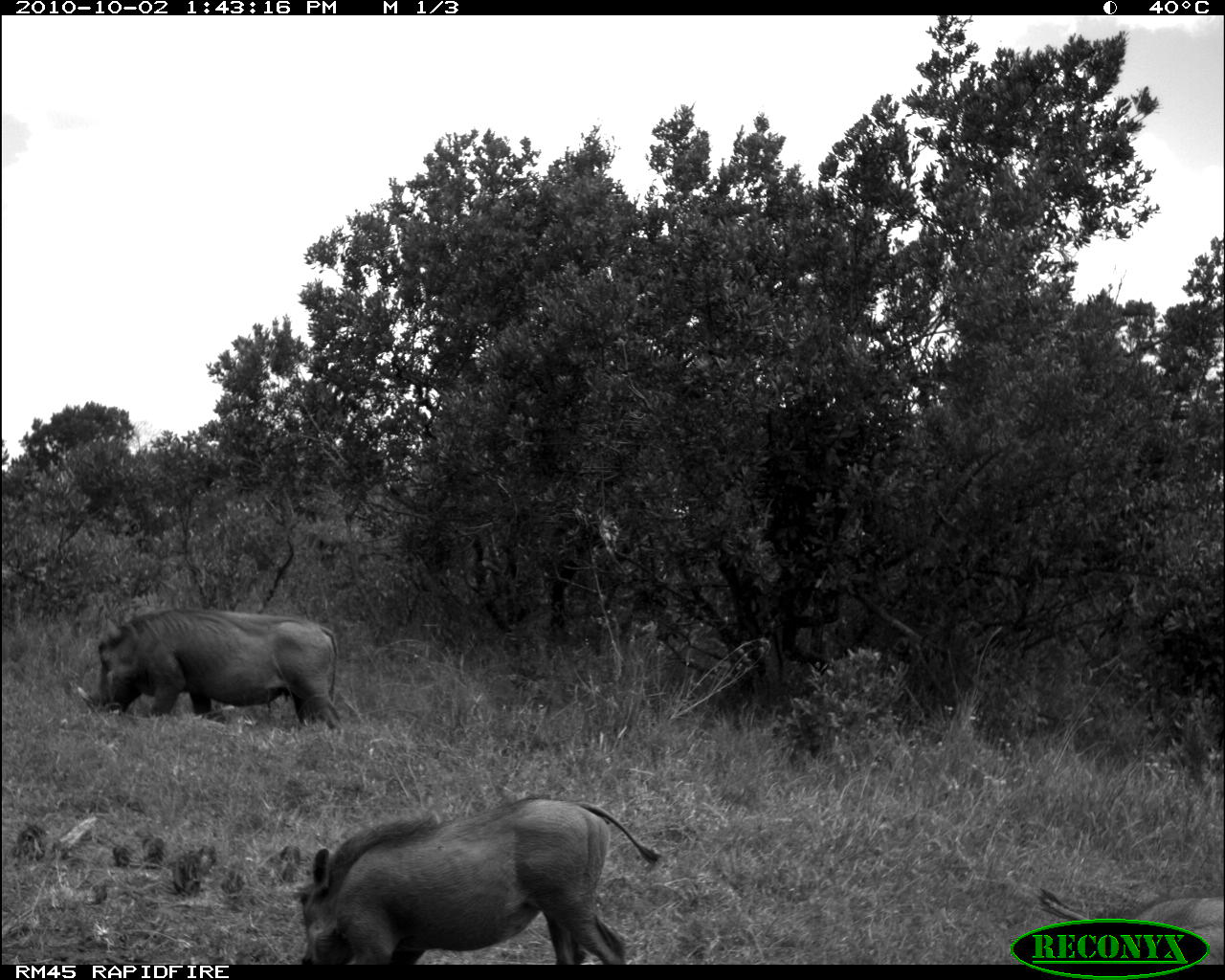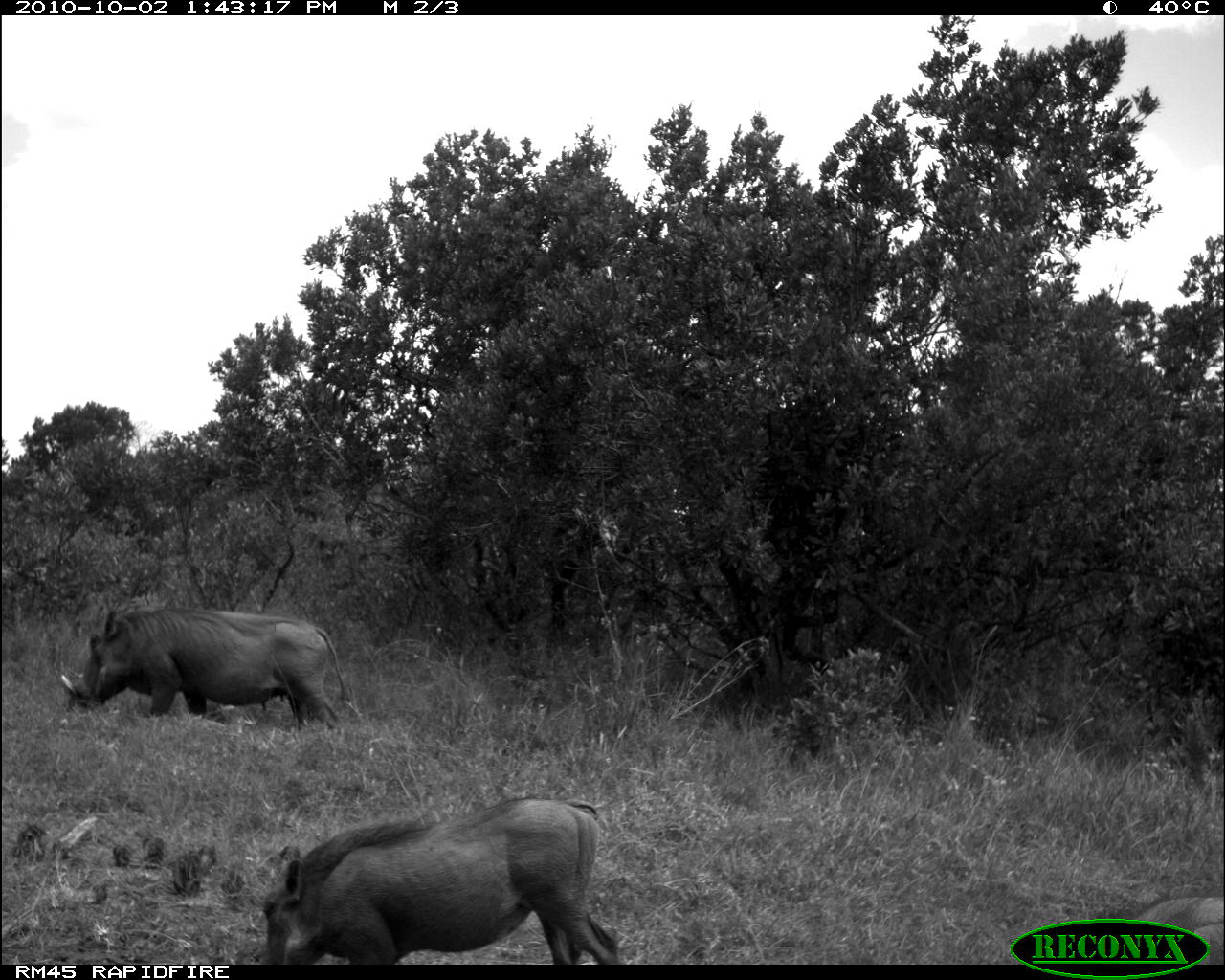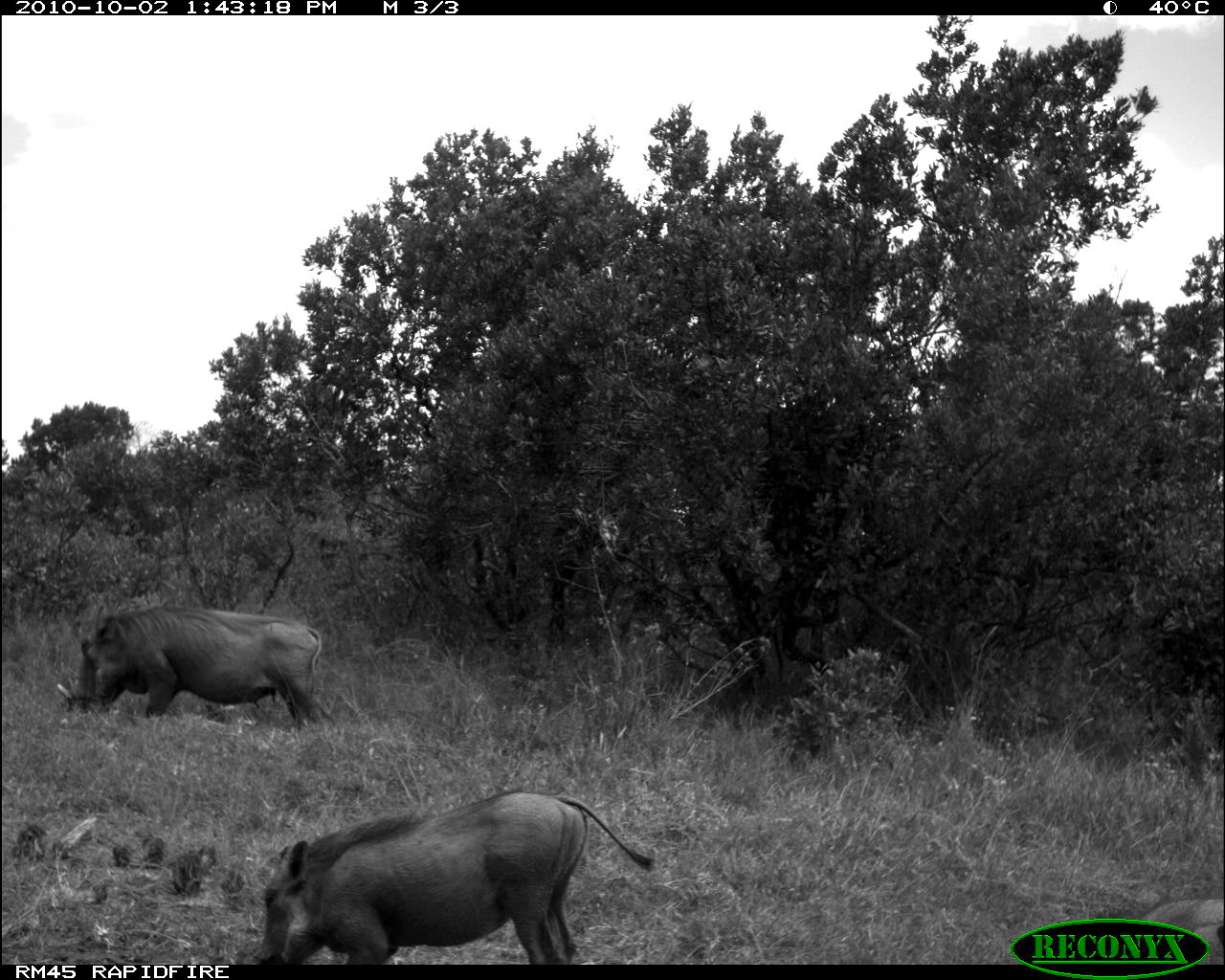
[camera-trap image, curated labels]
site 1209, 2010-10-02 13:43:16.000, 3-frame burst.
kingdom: Animalia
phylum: Chordata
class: Mammalia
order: Artiodactyla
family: Suidae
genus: Phacochoerus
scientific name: Phacochoerus africanus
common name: common warthog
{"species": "Phacochoerus africanus (common warthog)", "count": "2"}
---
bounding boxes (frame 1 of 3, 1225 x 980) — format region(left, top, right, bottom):
phacochoerus africanus: region(295, 794, 652, 965); region(74, 606, 342, 728); region(1035, 884, 1225, 963)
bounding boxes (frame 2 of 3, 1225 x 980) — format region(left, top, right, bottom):
phacochoerus africanus: region(261, 798, 620, 963); region(61, 606, 348, 730); region(1104, 899, 1218, 972)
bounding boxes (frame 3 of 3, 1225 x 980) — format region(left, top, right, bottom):
phacochoerus africanus: region(258, 788, 648, 963); region(54, 604, 325, 727); region(1112, 902, 1218, 963)